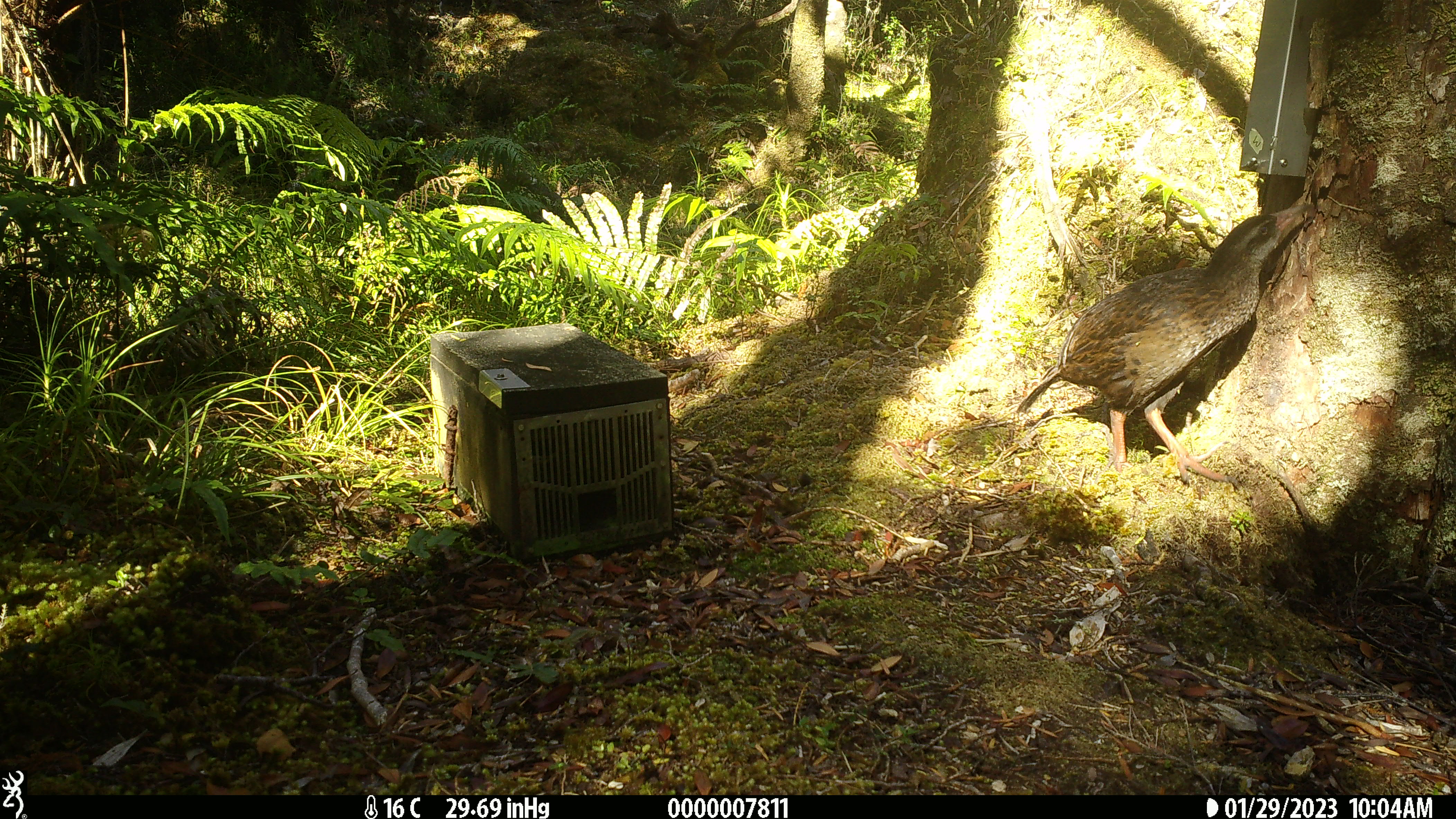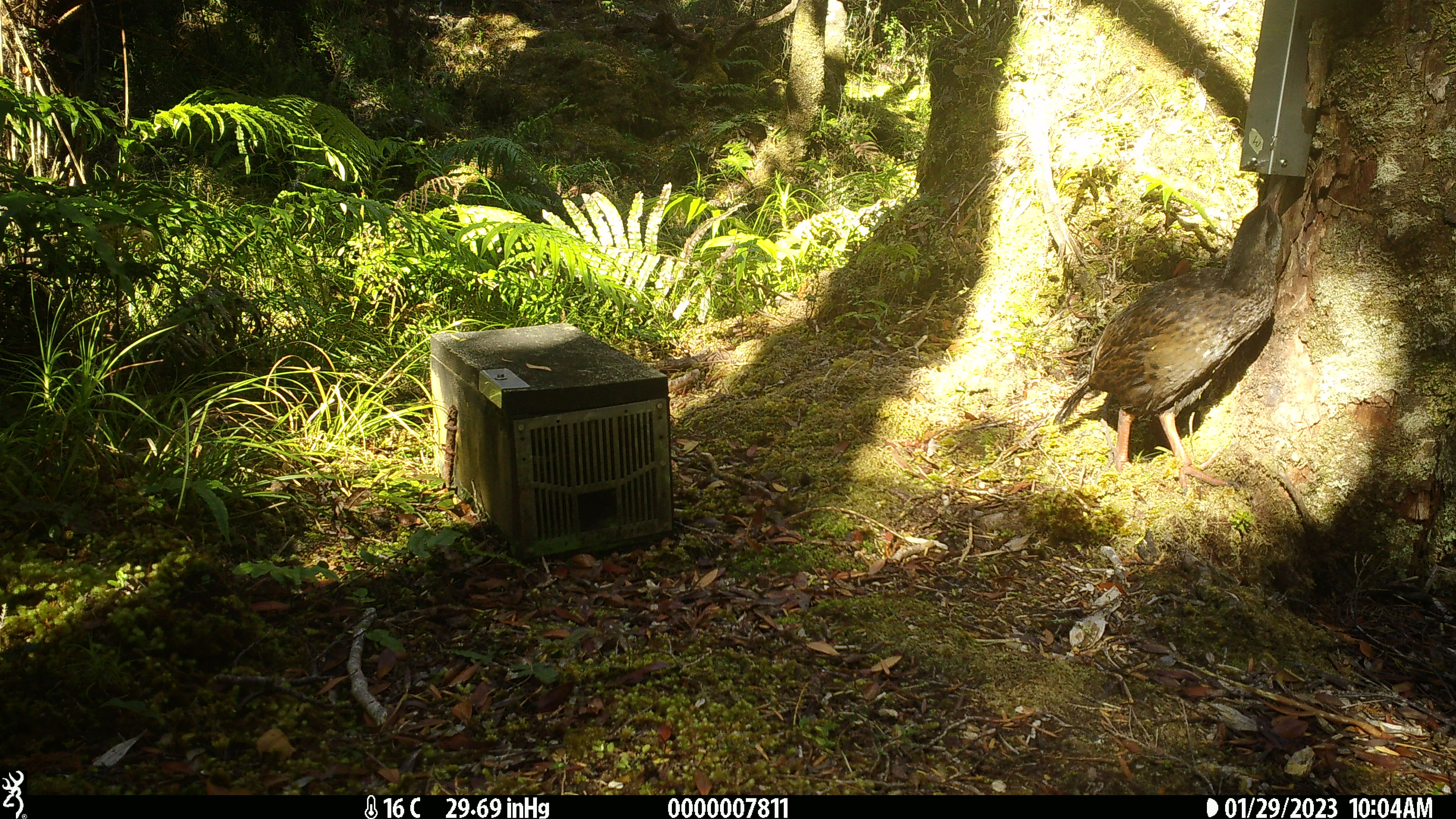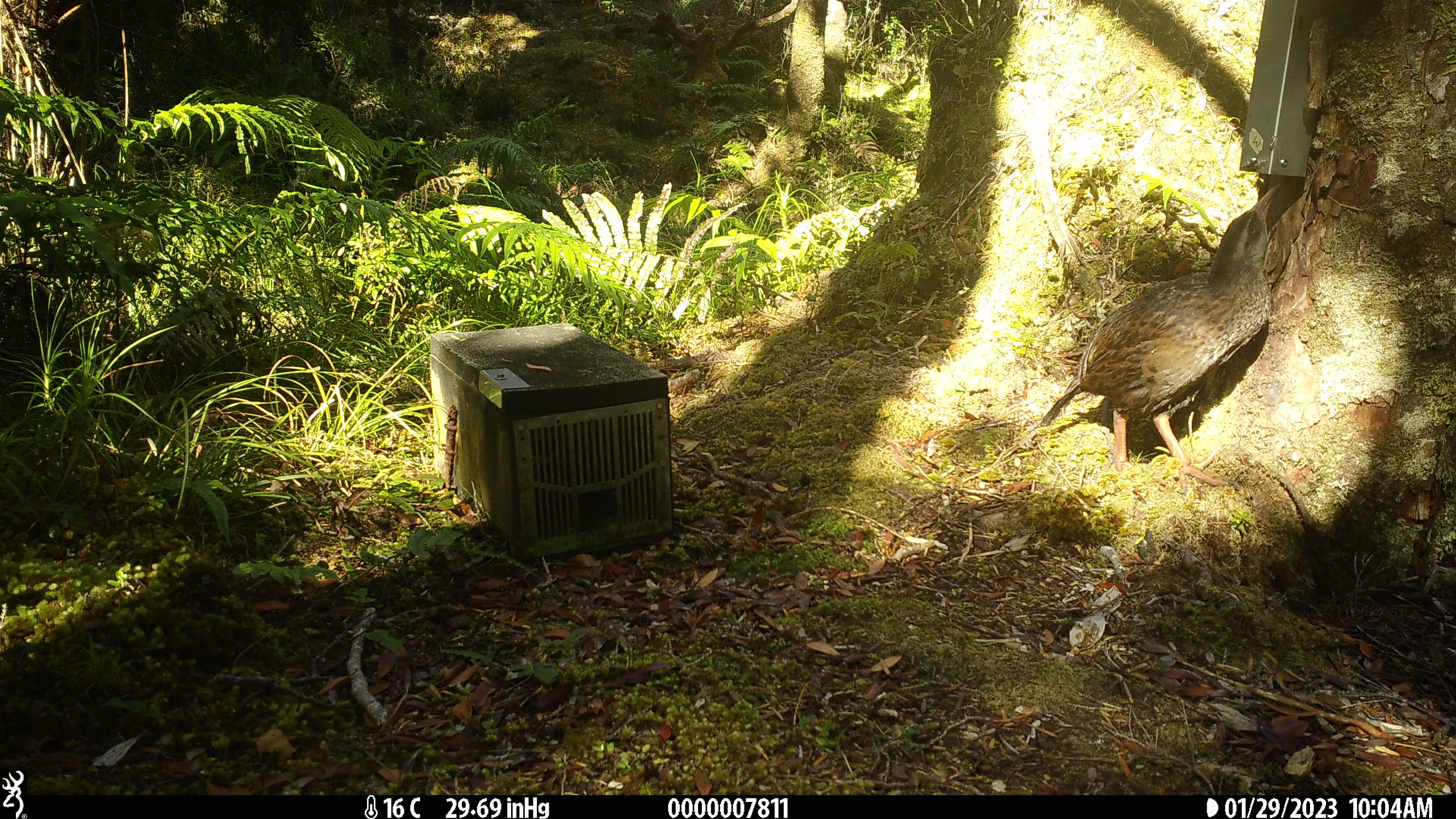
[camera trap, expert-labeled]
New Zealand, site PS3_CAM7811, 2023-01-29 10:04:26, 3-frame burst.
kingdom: Animalia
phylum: Chordata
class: Aves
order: Gruiformes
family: Rallidae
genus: Gallirallus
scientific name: Gallirallus australis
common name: weka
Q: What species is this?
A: Weka (Gallirallus australis).